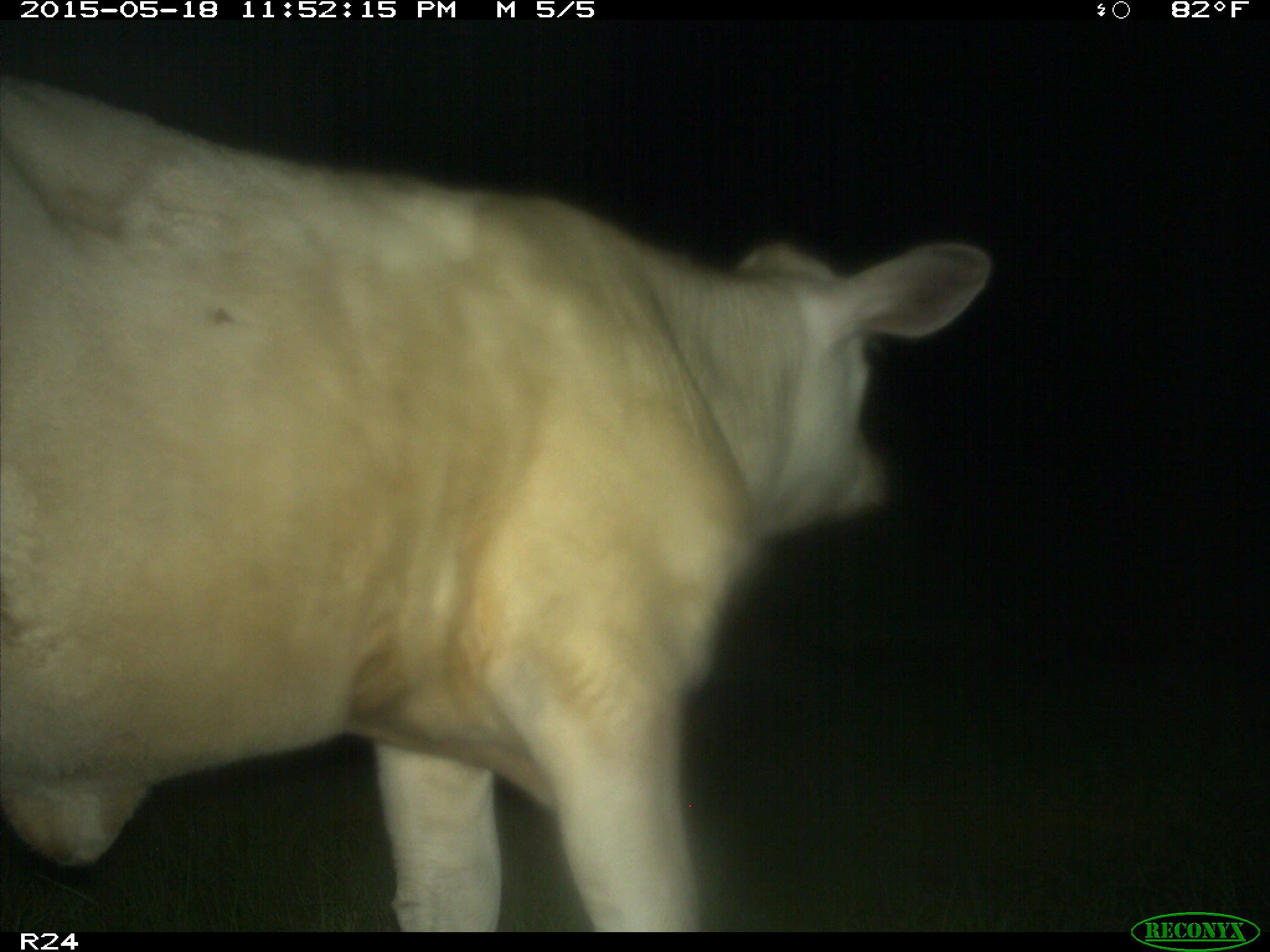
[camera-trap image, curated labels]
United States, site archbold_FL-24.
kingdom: Animalia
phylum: Chordata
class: Mammalia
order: Artiodactyla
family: Bovidae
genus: Bos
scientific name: Bos taurus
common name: domestic cow